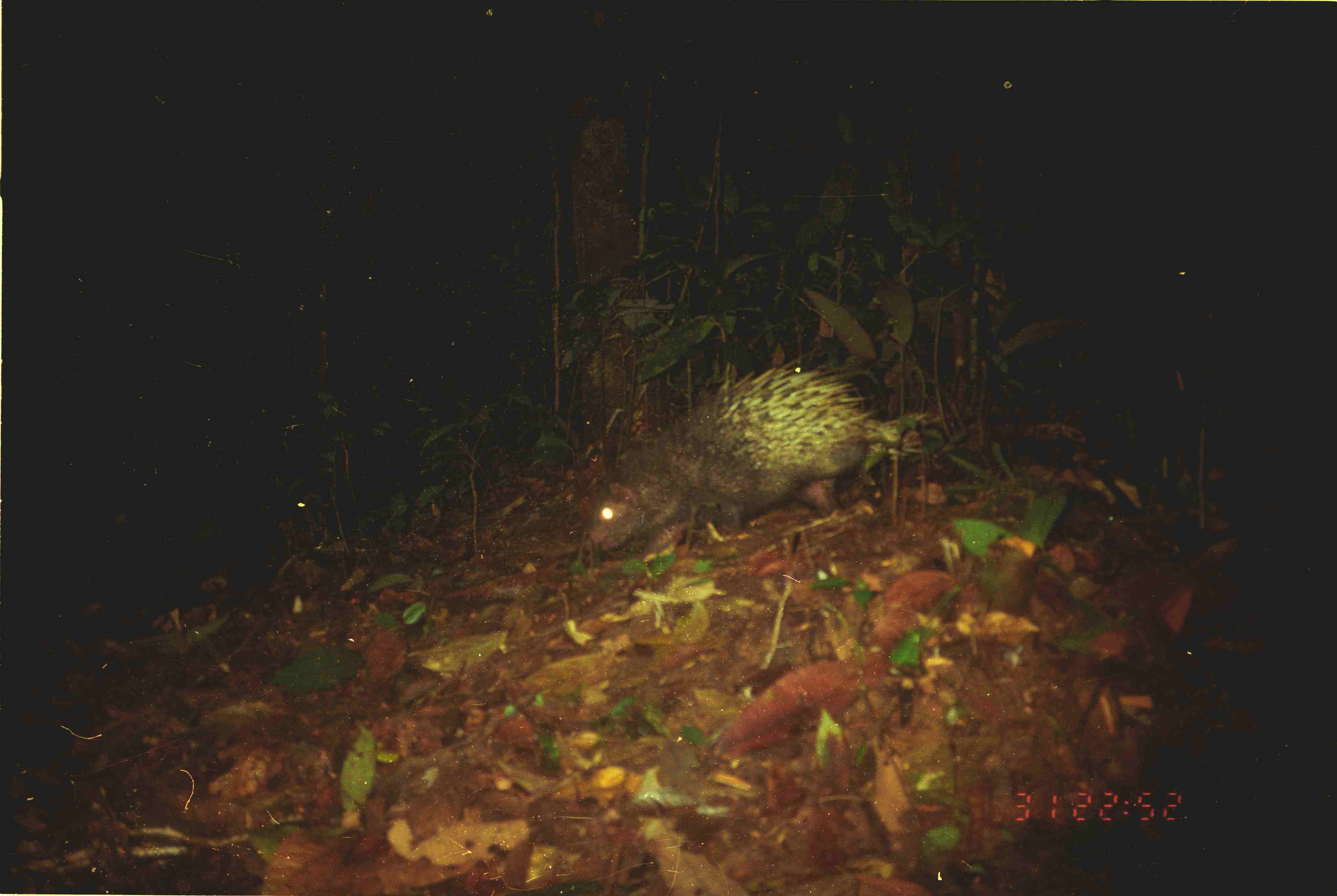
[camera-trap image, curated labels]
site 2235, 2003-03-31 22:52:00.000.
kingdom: Animalia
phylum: Chordata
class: Mammalia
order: Rodentia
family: Hystricidae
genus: Hystrix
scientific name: Hystrix brachyura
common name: east asian porcupine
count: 1